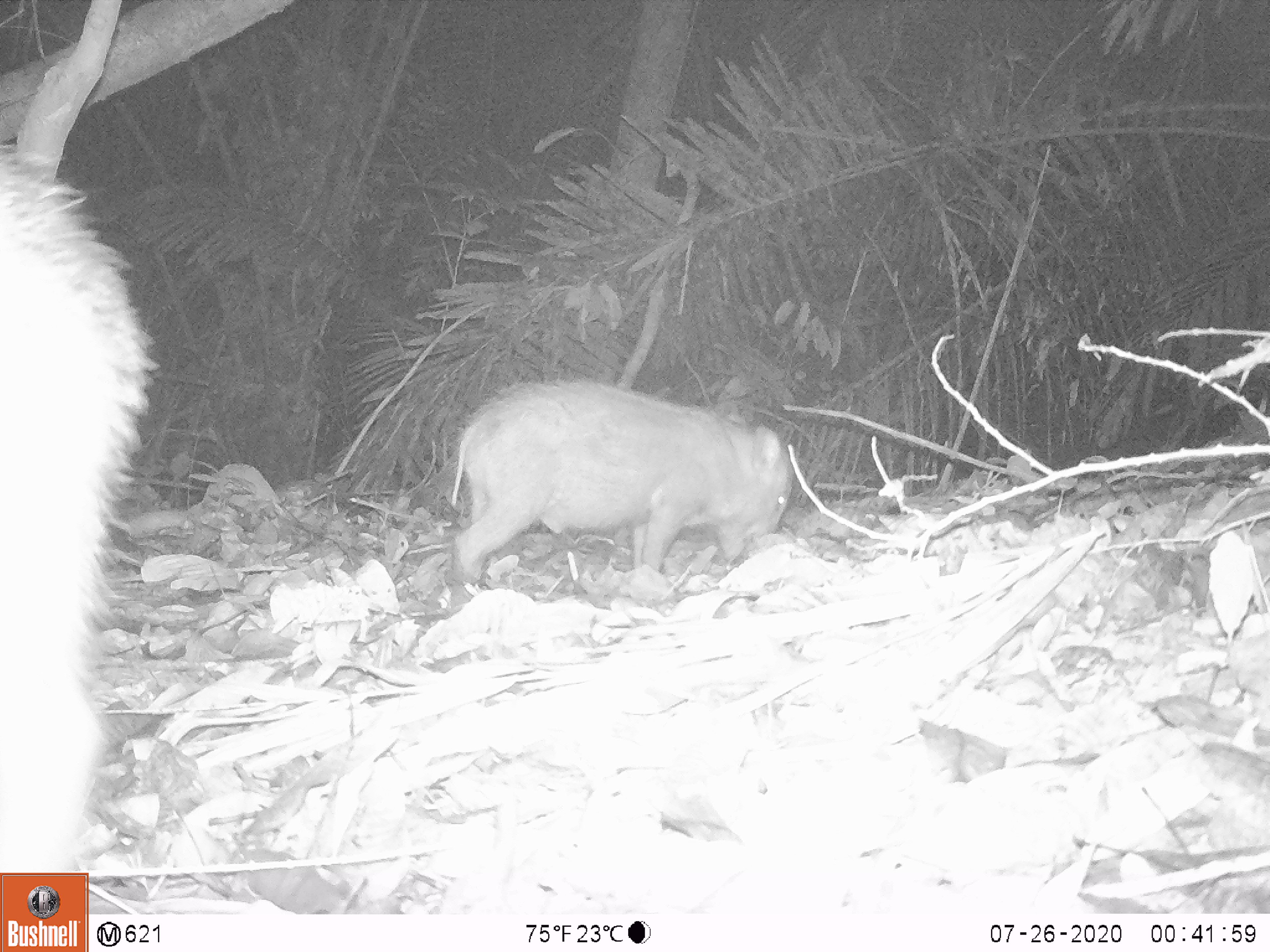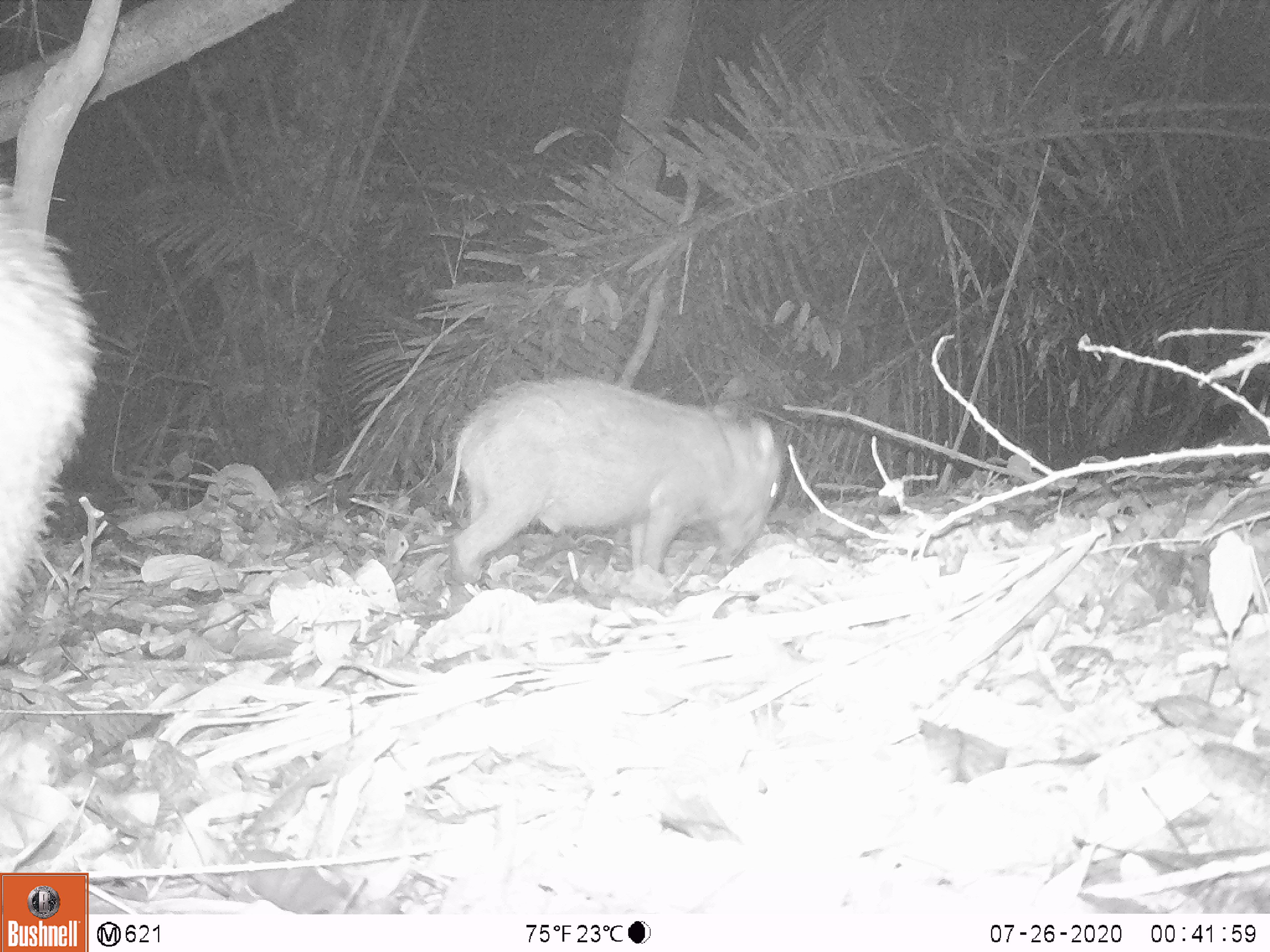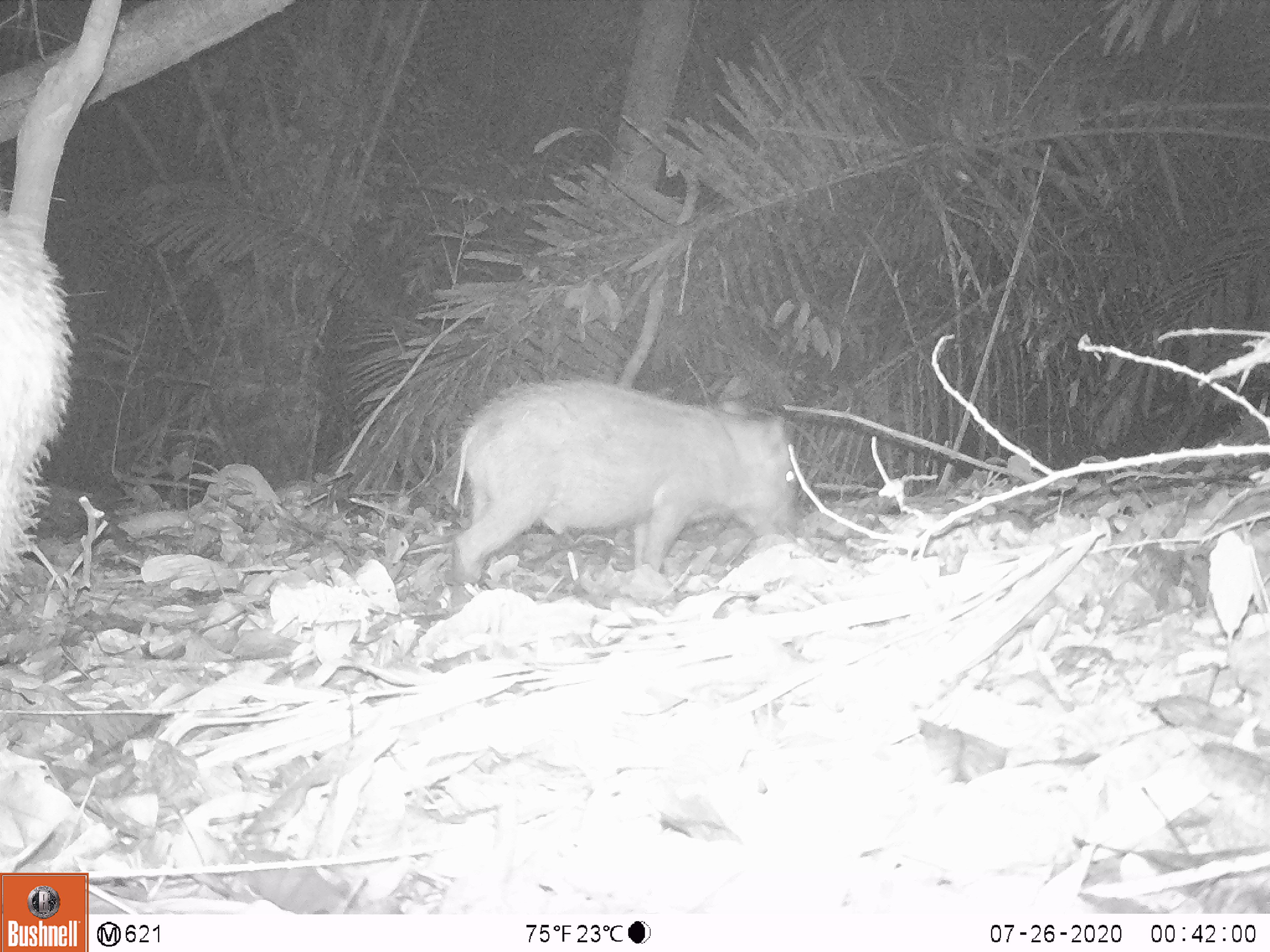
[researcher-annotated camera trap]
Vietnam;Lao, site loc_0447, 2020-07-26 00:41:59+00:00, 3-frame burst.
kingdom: Animalia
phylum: Chordata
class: Mammalia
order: Artiodactyla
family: Suidae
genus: Sus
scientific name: Sus scrofa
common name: eurasian wild pig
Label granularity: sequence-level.